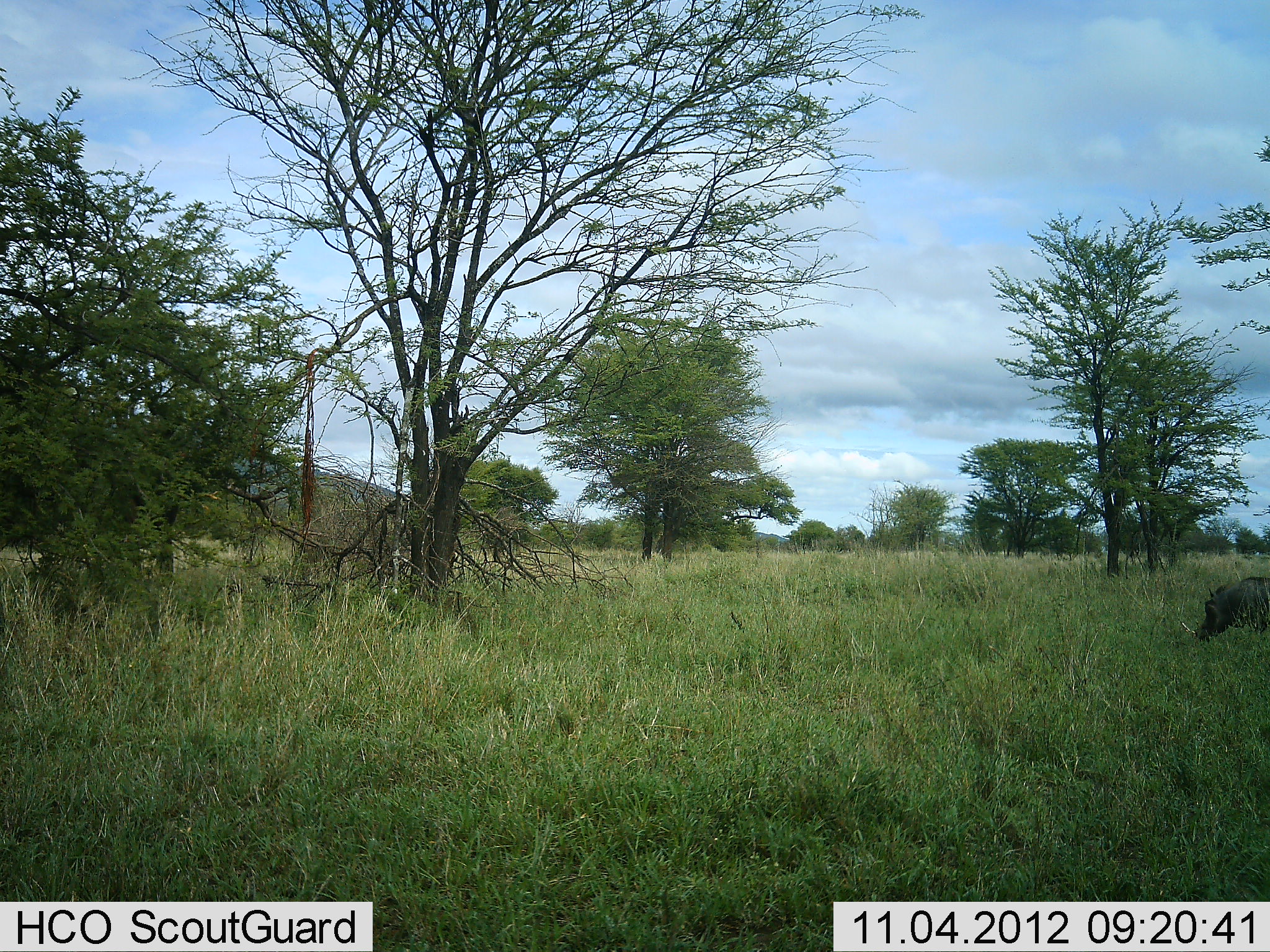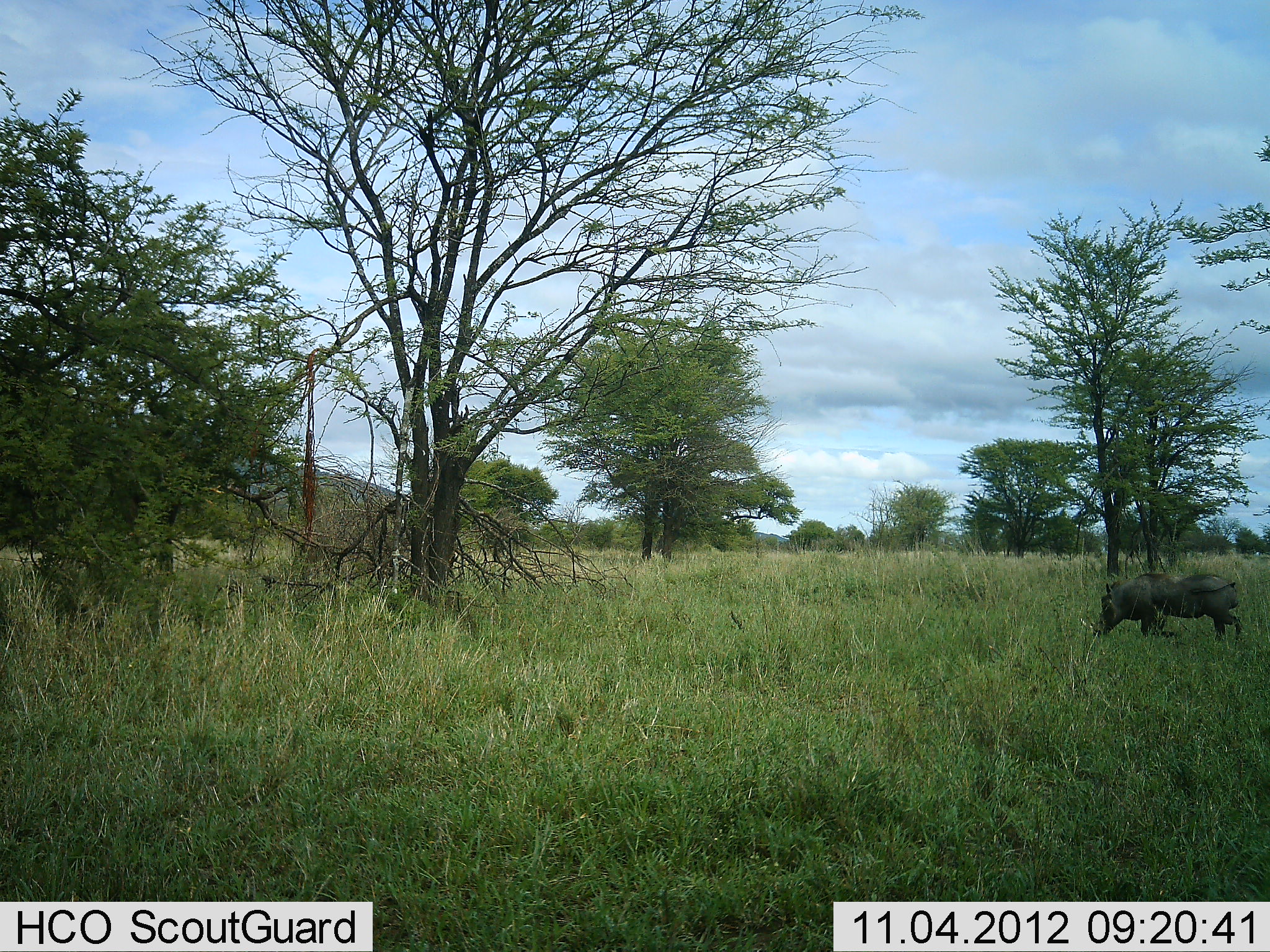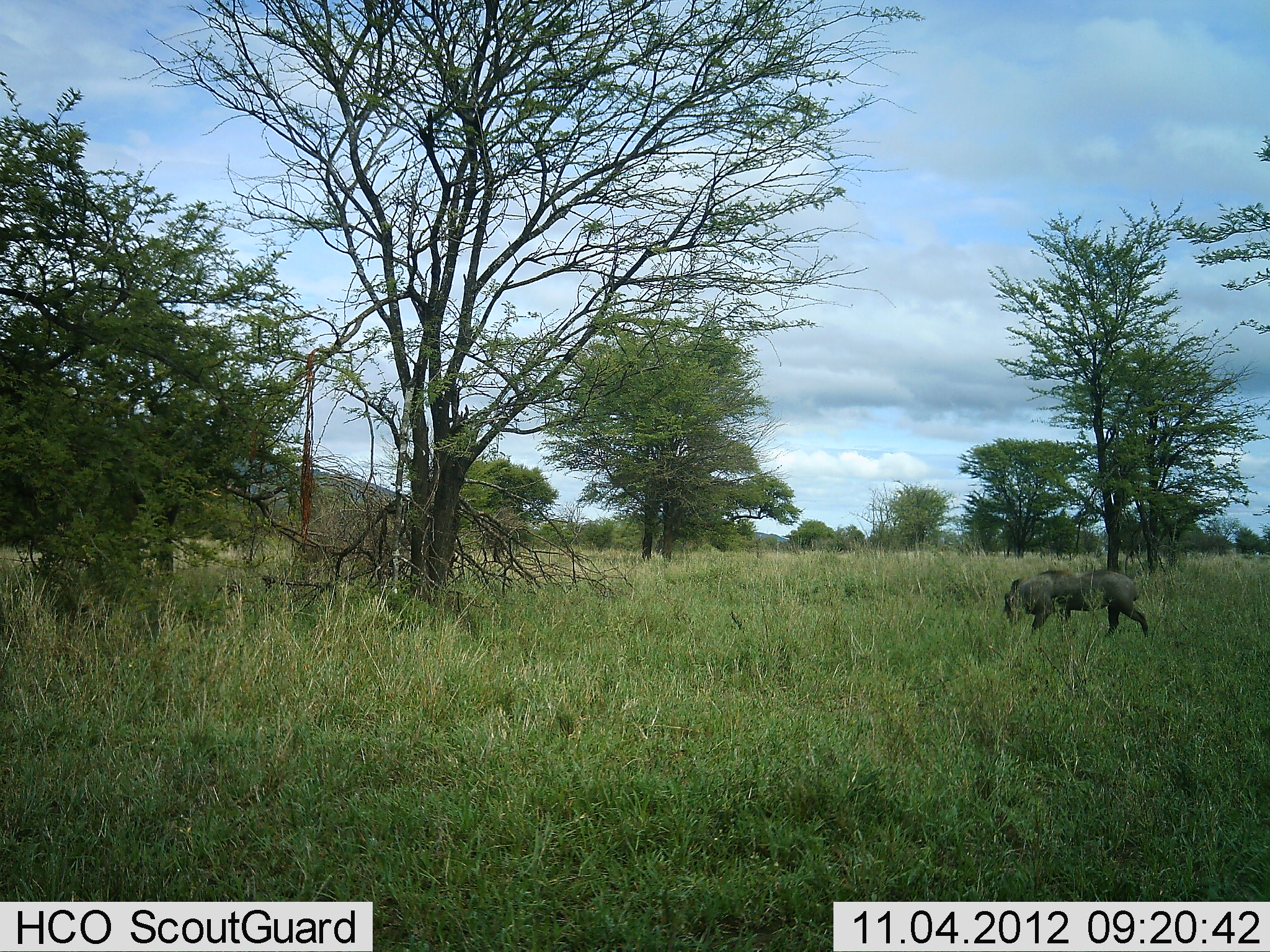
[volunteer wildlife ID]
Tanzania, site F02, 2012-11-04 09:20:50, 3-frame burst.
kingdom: Animalia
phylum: Chordata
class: Mammalia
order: Artiodactyla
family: Suidae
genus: Phacochoerus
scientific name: Phacochoerus africanus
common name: warthog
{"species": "warthog (Phacochoerus africanus)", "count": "1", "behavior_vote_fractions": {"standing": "0%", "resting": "0%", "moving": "100%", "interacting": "0%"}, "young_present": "0%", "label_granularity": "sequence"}